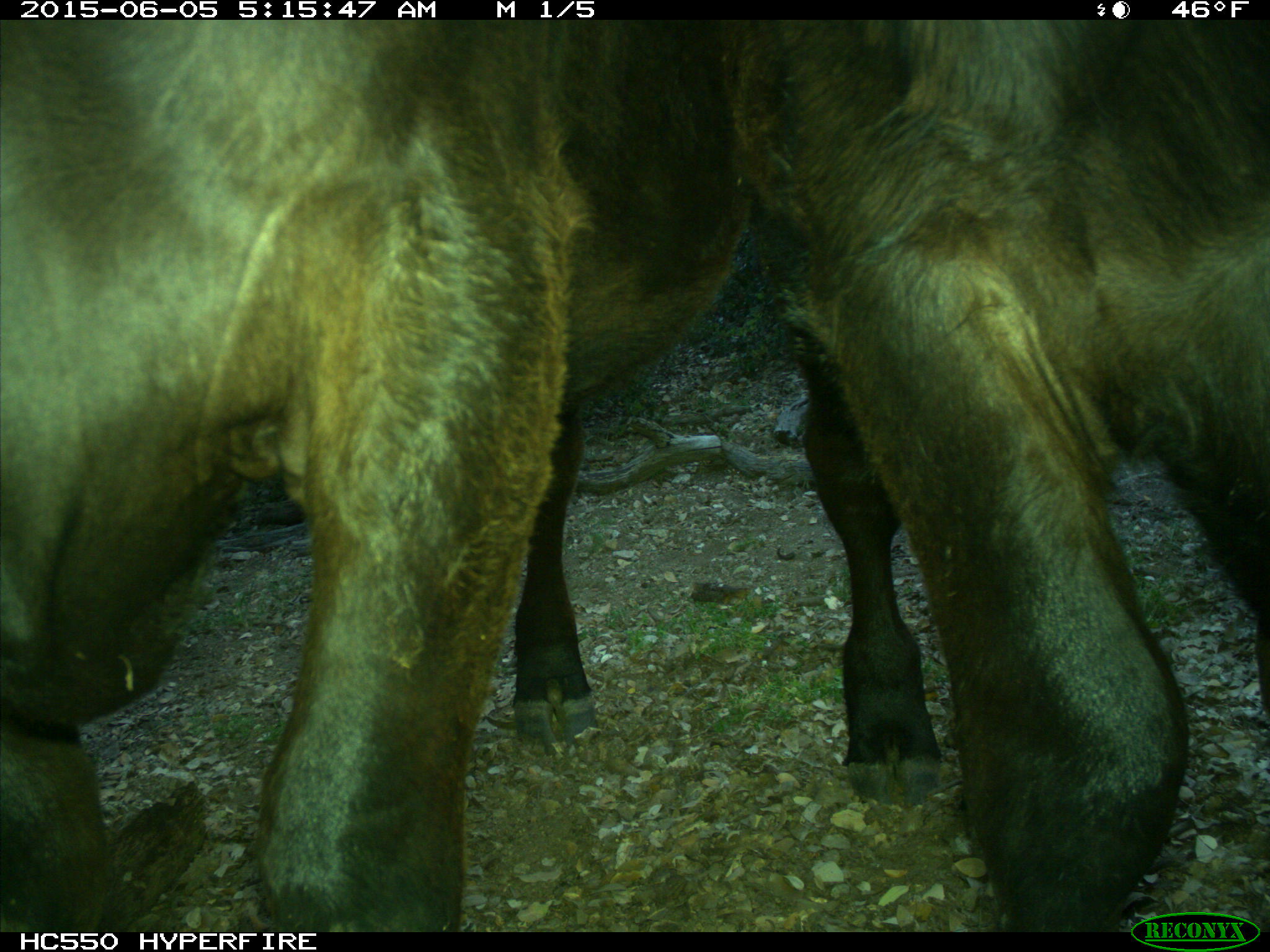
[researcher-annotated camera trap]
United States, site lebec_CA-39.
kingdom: Animalia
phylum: Chordata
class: Mammalia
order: Artiodactyla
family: Bovidae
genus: Bos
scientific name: Bos taurus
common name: domestic cow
Bos taurus (domestic cow).